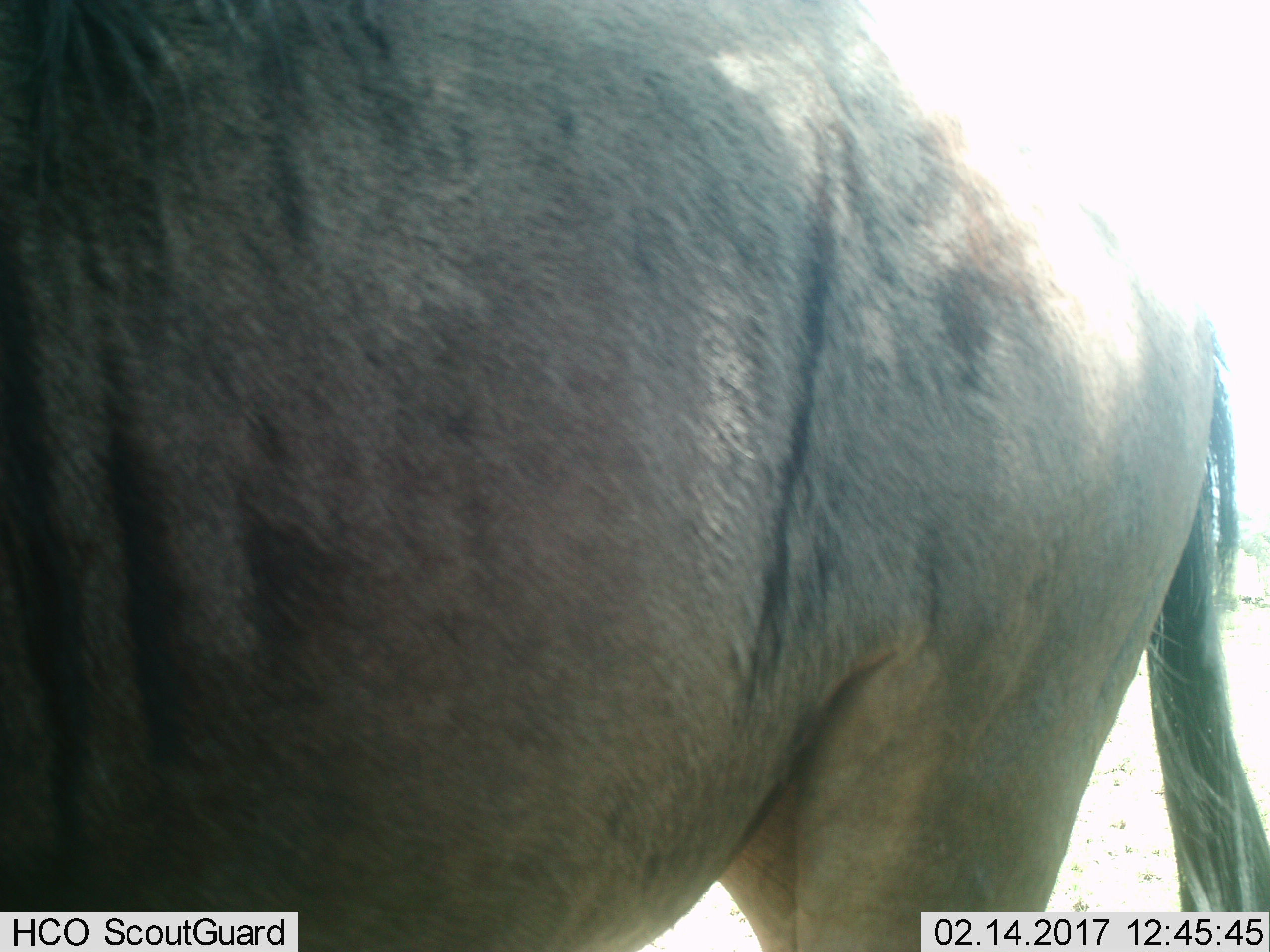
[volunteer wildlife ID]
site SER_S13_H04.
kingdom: Animalia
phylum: Chordata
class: Mammalia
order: Artiodactyla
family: Bovidae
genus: Connochaetes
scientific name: Connochaetes taurinus taurinus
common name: blue wildebeest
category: wildebeestblue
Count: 1.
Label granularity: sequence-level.